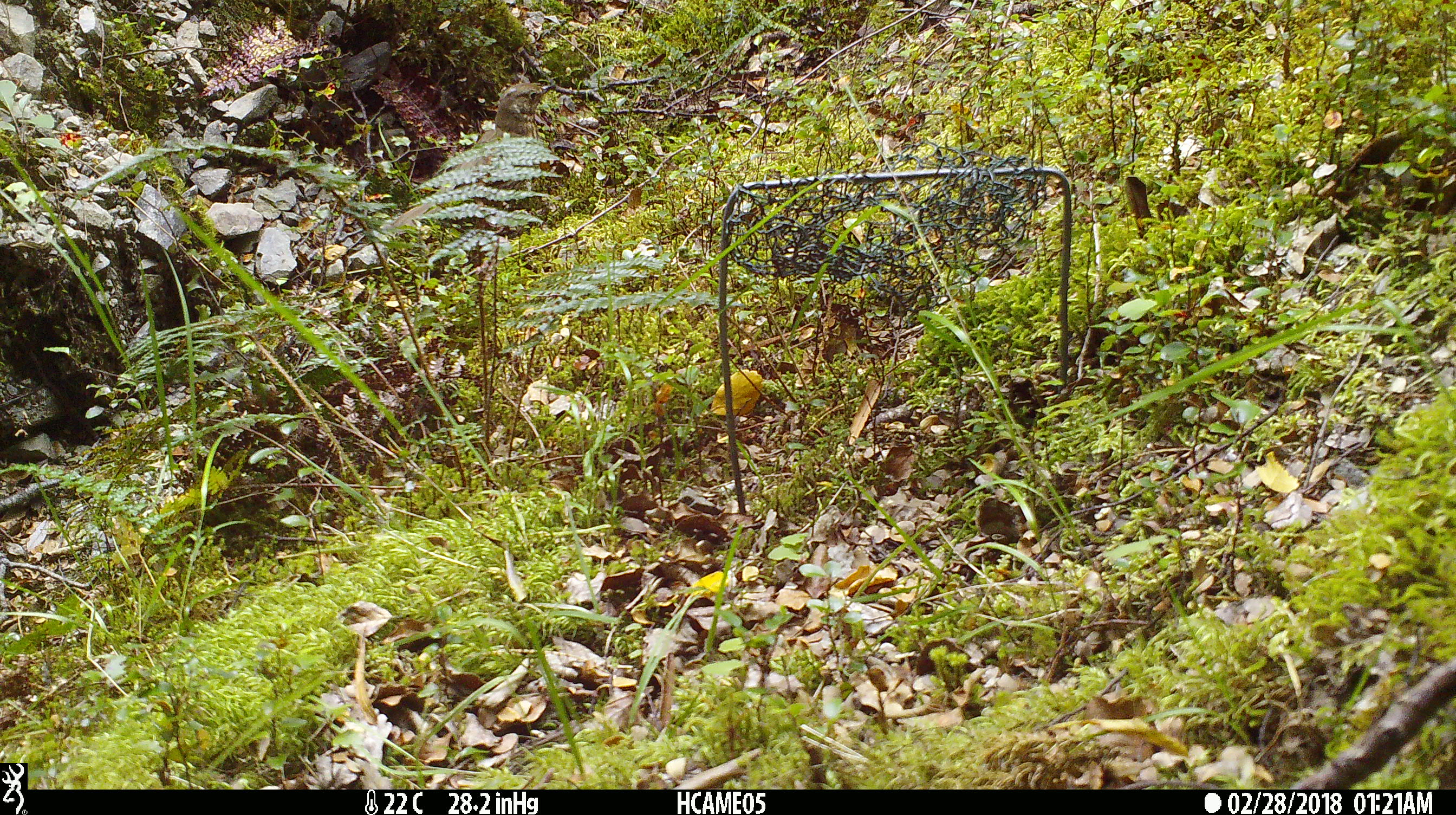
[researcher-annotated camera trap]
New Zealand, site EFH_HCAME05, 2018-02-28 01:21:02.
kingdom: Animalia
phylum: Chordata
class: Aves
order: Passeriformes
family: Turdidae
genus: Turdus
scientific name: Turdus philomelos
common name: song thrush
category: thrush